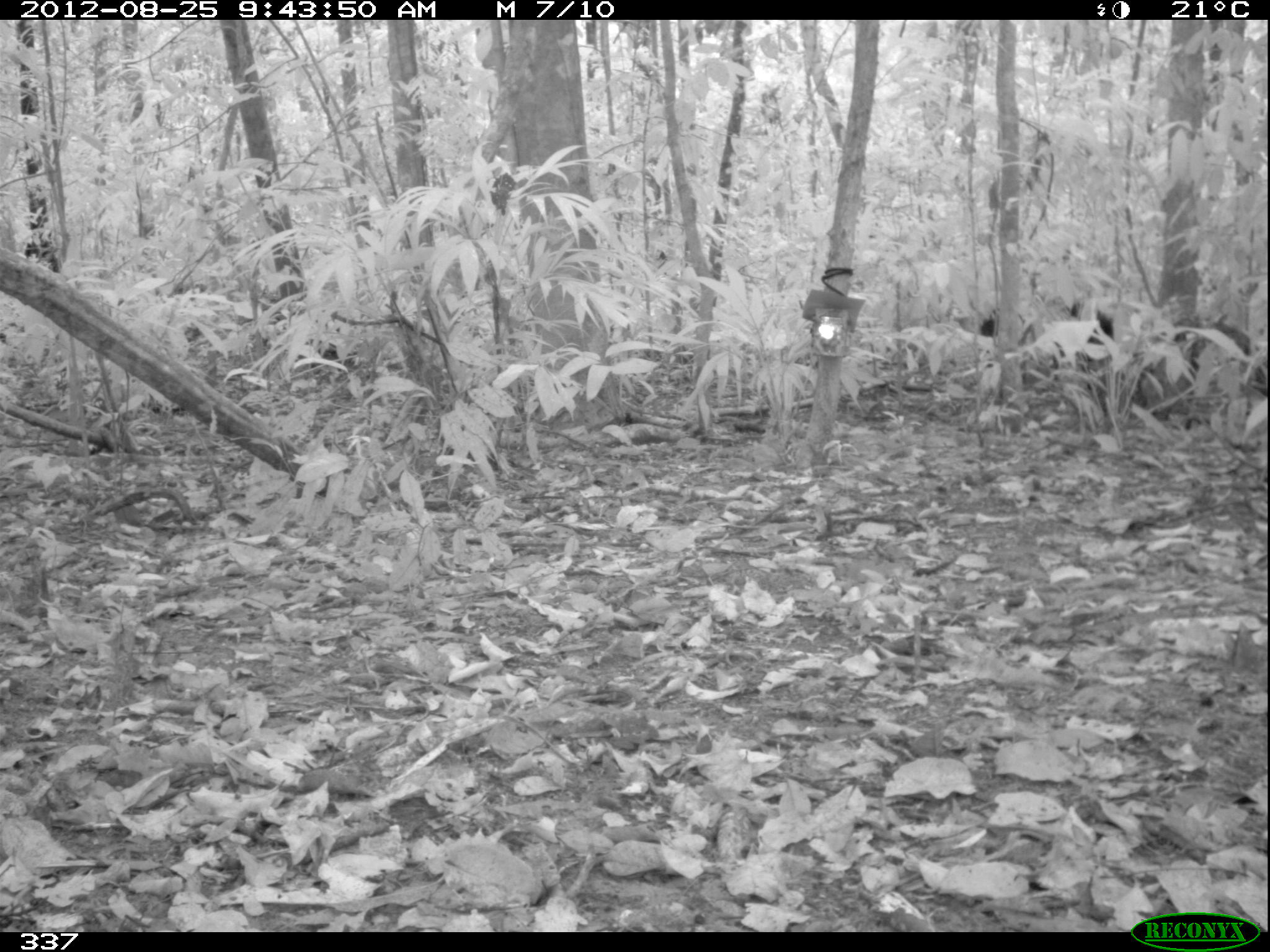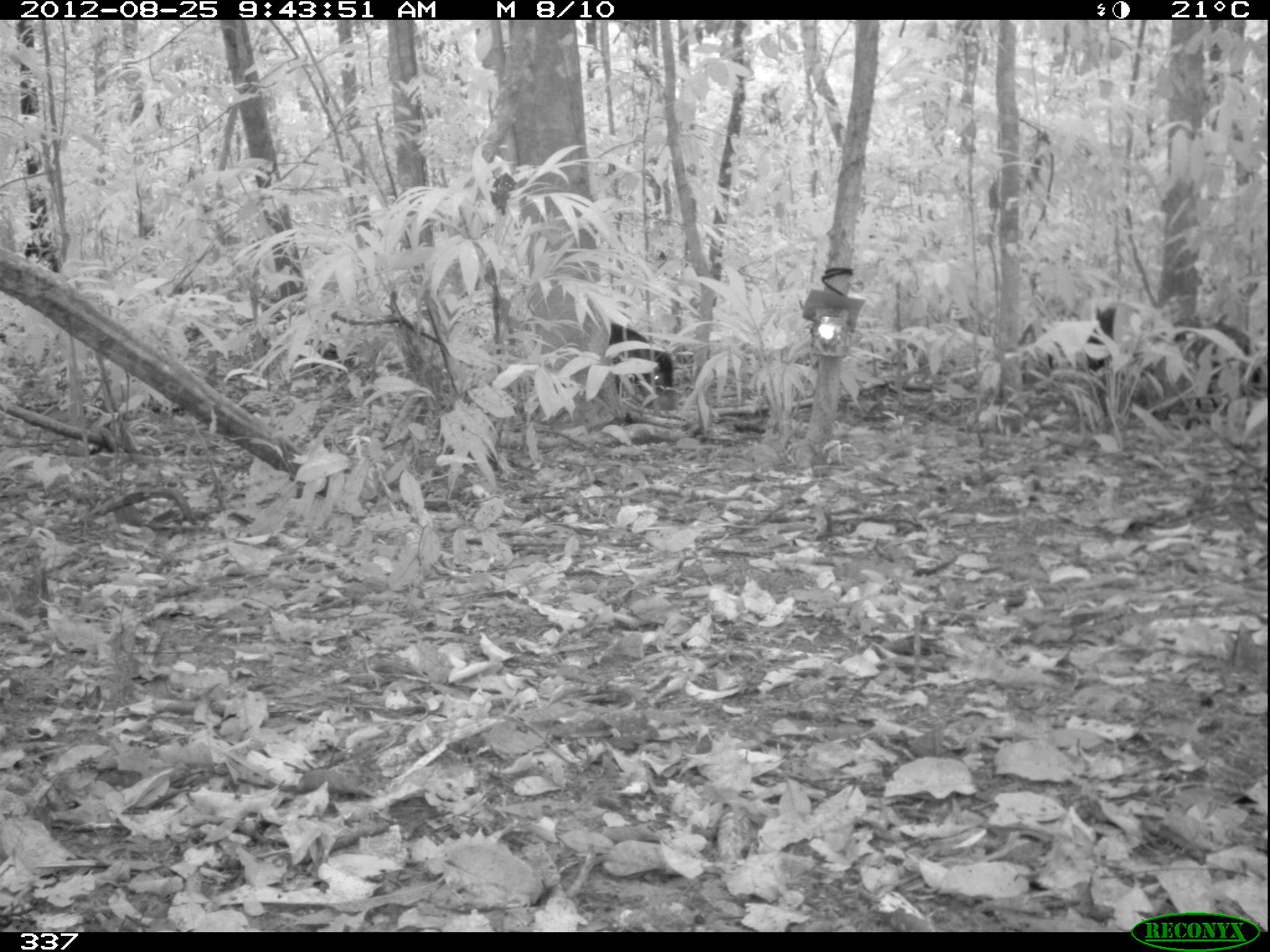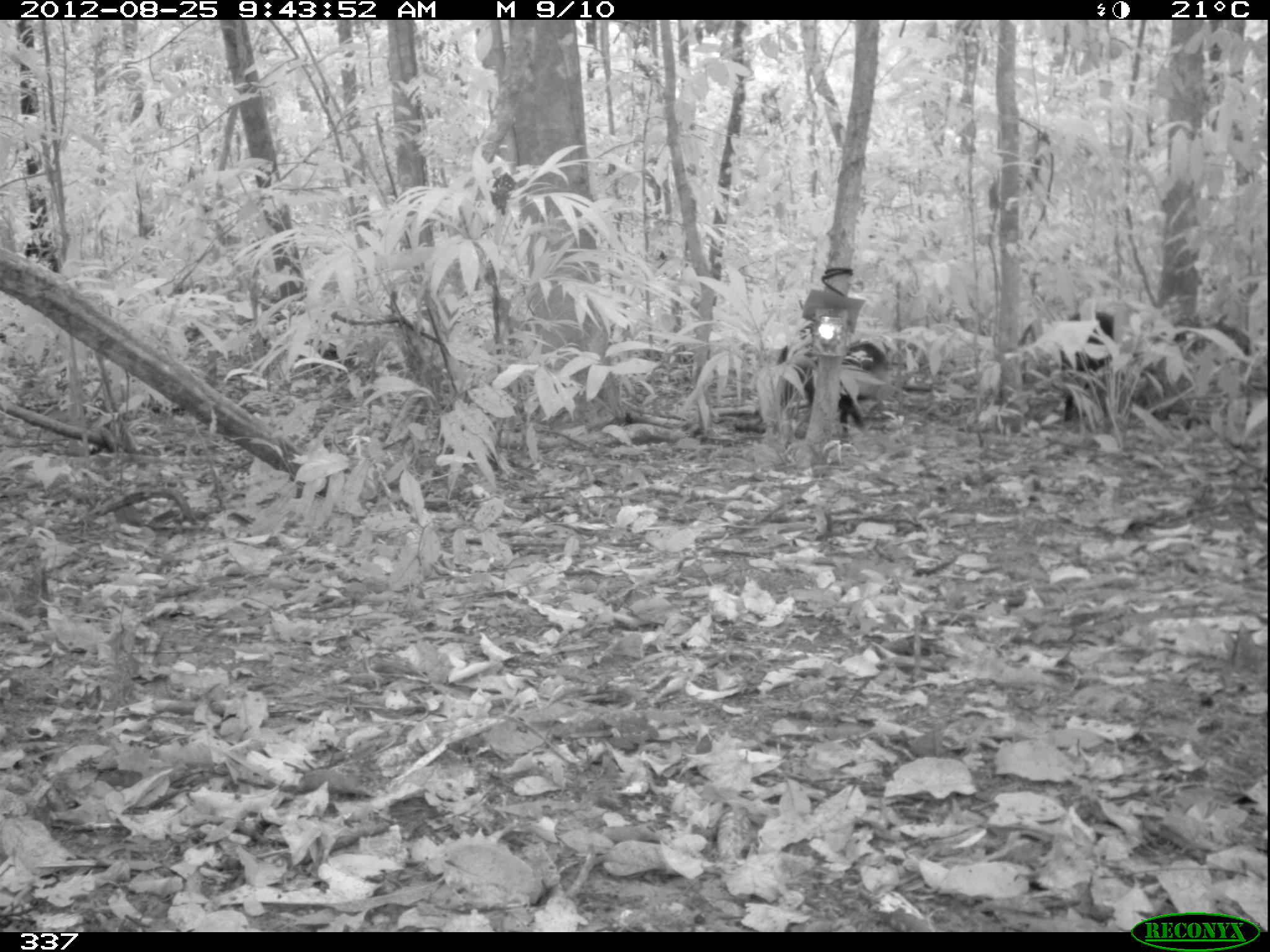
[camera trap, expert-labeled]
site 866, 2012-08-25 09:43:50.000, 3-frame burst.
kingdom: Animalia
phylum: Chordata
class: Mammalia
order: Artiodactyla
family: Tayassuidae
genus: Tayassu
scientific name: Tayassu pecari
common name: white-lipped peccary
Tayassu pecari (white-lipped peccary).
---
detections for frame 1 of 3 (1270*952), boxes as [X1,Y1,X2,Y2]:
tayassu pecari: [976,303,1113,360]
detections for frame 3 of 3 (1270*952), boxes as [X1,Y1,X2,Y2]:
tayassu pecari: [779,340,888,441]; [1059,308,1114,425]